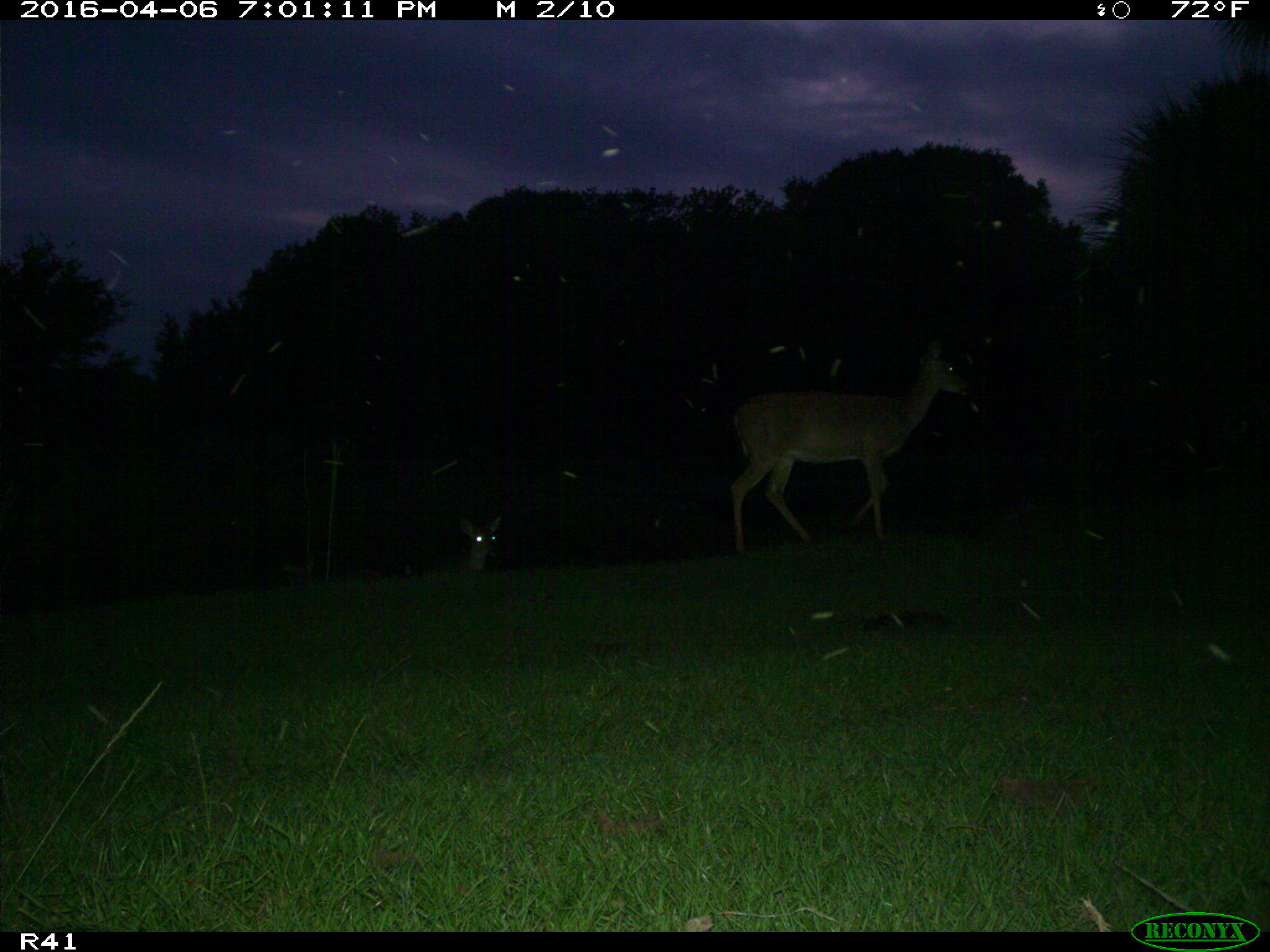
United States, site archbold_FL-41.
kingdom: Animalia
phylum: Chordata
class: Mammalia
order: Artiodactyla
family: Cervidae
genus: Odocoileus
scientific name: Odocoileus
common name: deer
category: unidentified deer